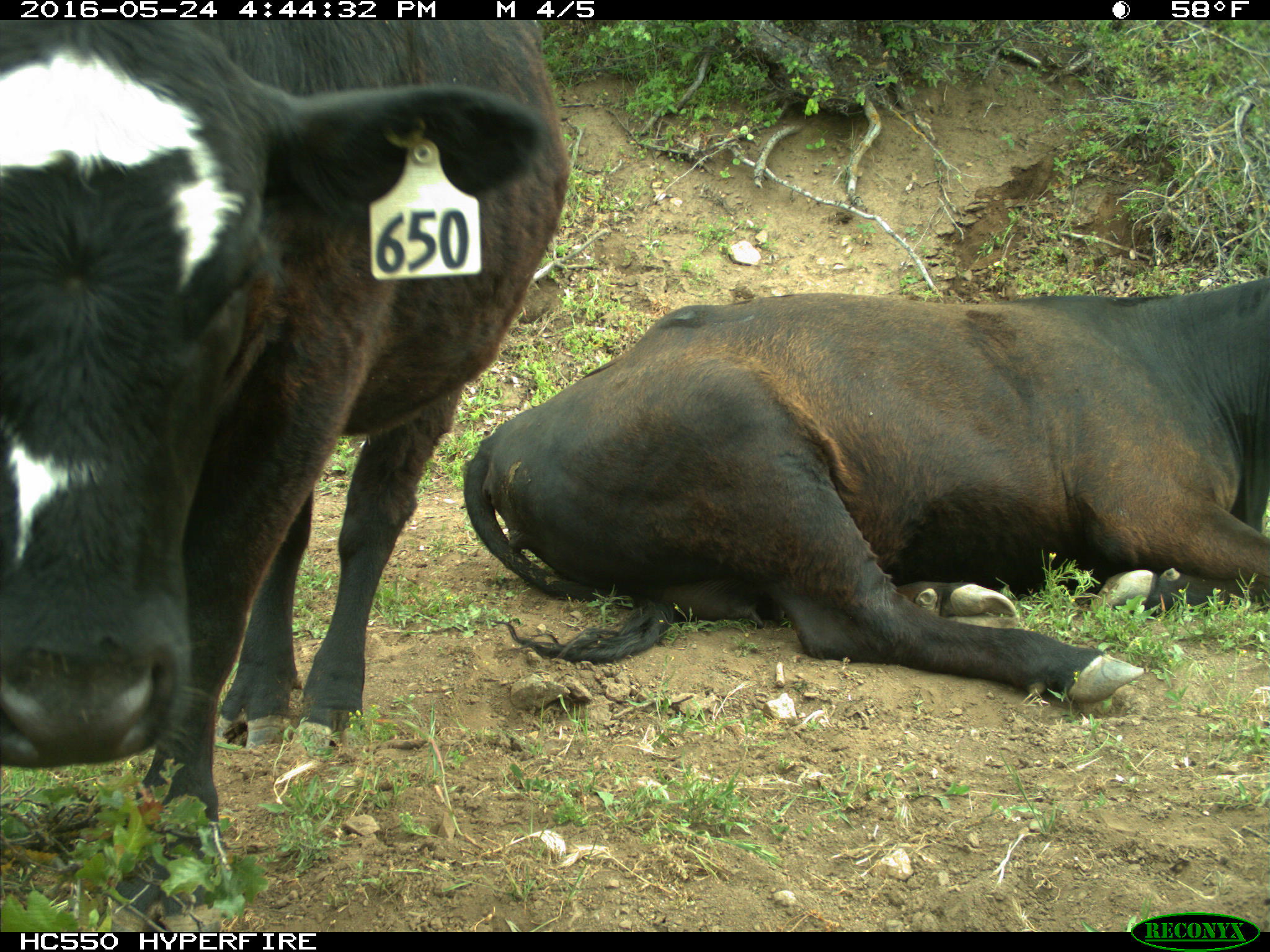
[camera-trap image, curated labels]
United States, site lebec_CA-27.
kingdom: Animalia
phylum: Chordata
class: Mammalia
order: Artiodactyla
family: Bovidae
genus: Bos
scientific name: Bos taurus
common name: domestic cow